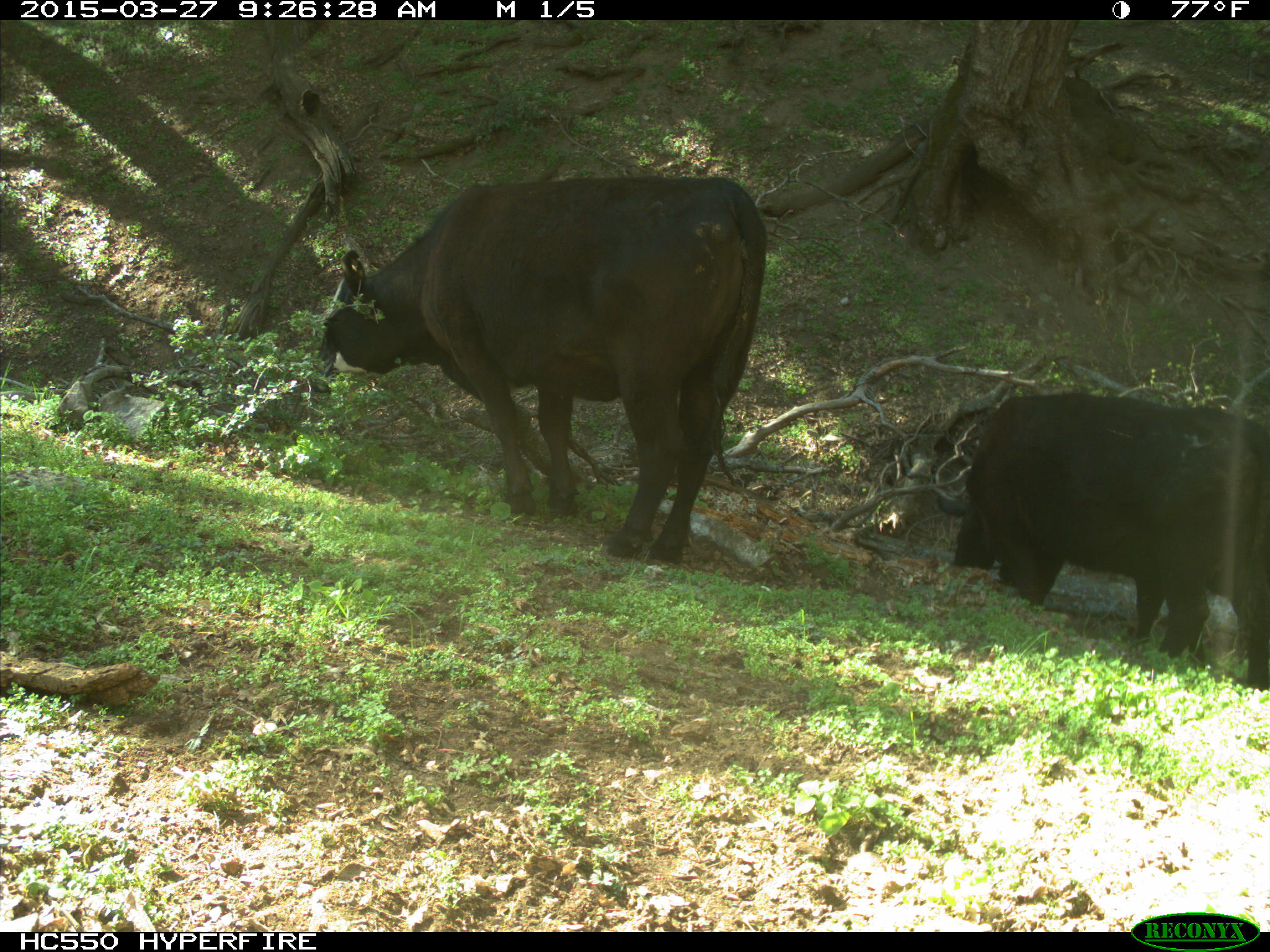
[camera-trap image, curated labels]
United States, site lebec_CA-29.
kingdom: Animalia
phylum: Chordata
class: Mammalia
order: Artiodactyla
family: Bovidae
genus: Bos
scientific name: Bos taurus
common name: domestic cow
Bos taurus (domestic cow).